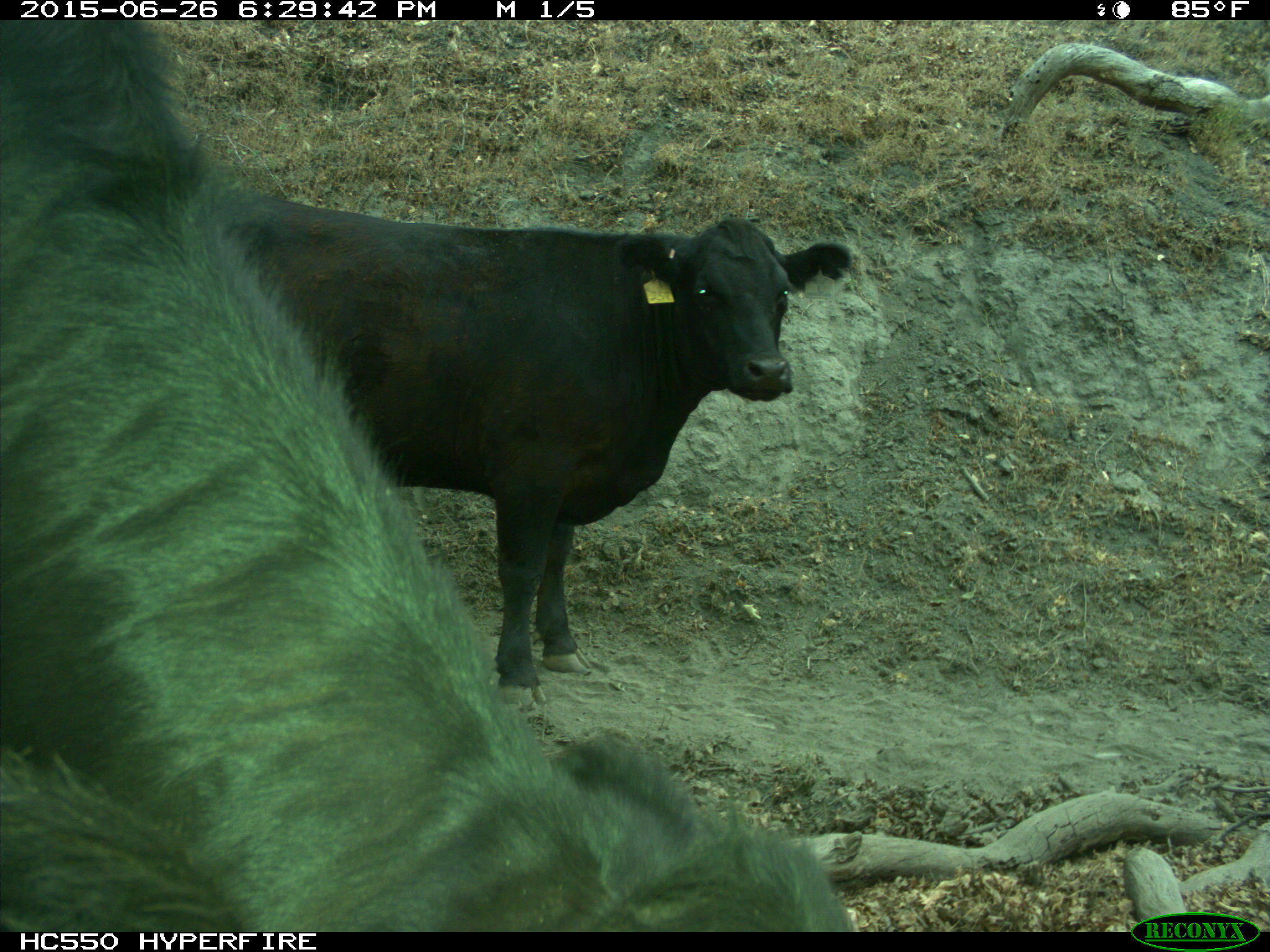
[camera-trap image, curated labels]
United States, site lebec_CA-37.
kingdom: Animalia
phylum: Chordata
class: Mammalia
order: Artiodactyla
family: Bovidae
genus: Bos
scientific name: Bos taurus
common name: domestic cow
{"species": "Bos taurus (domestic cow)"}